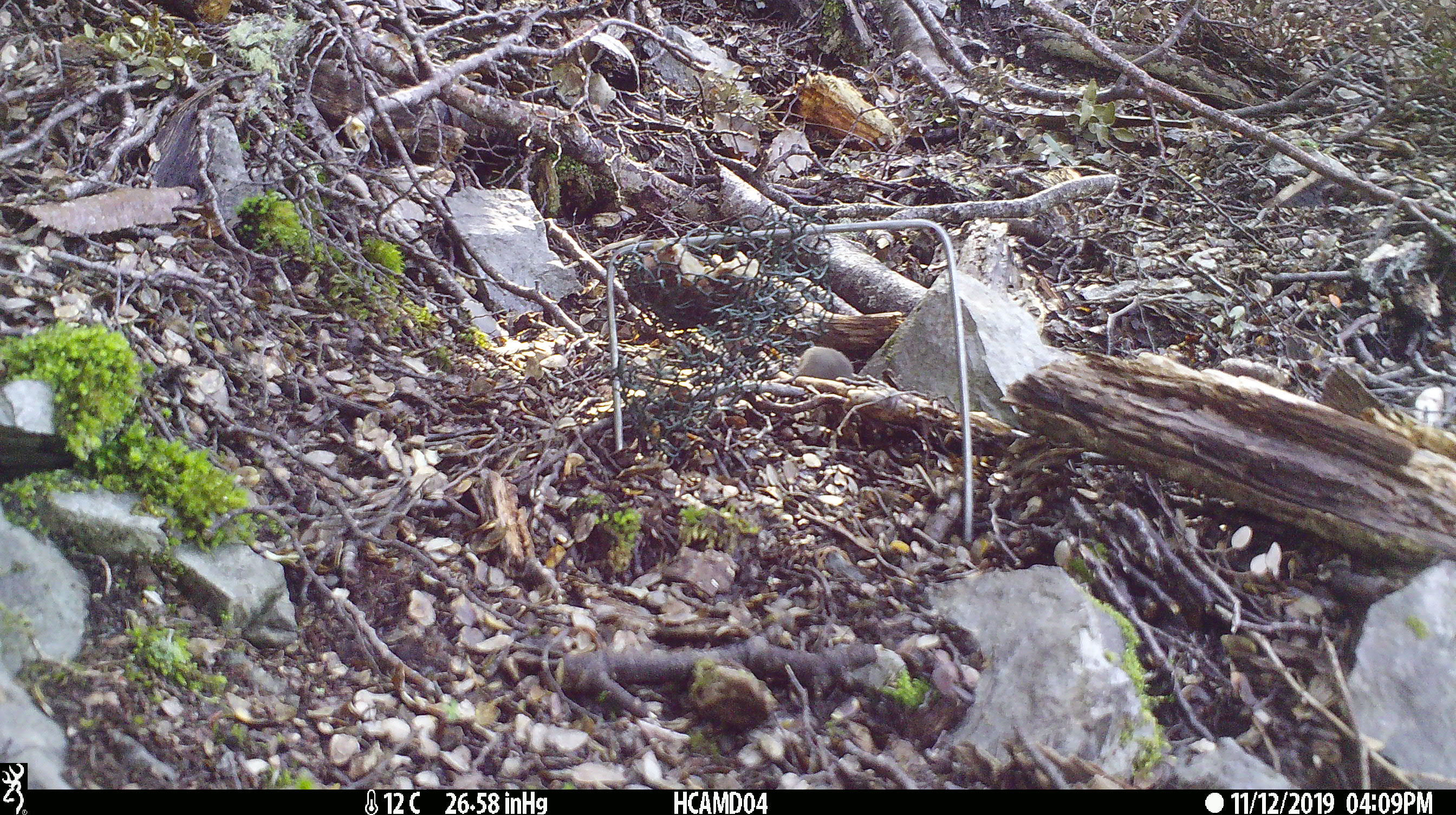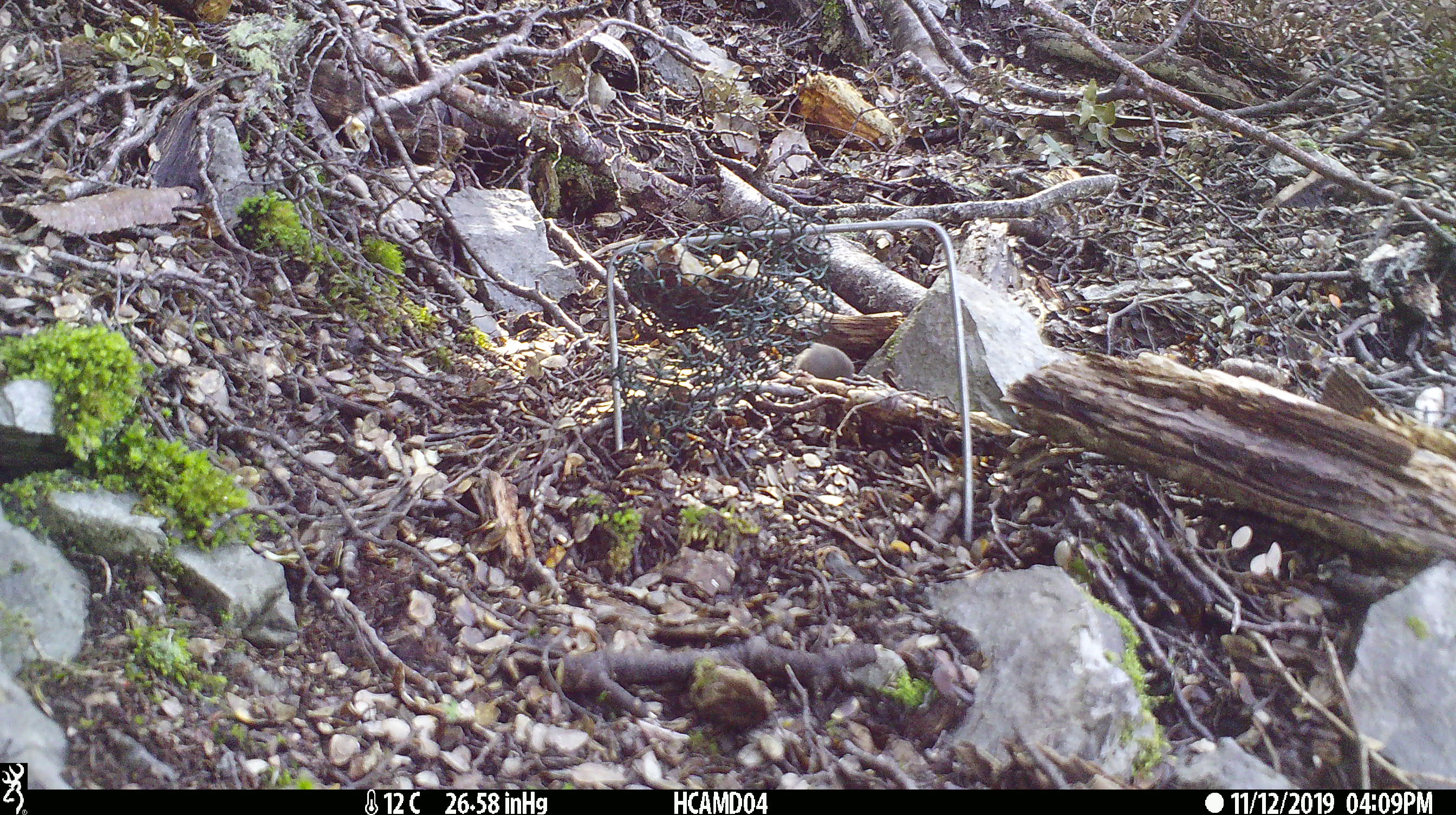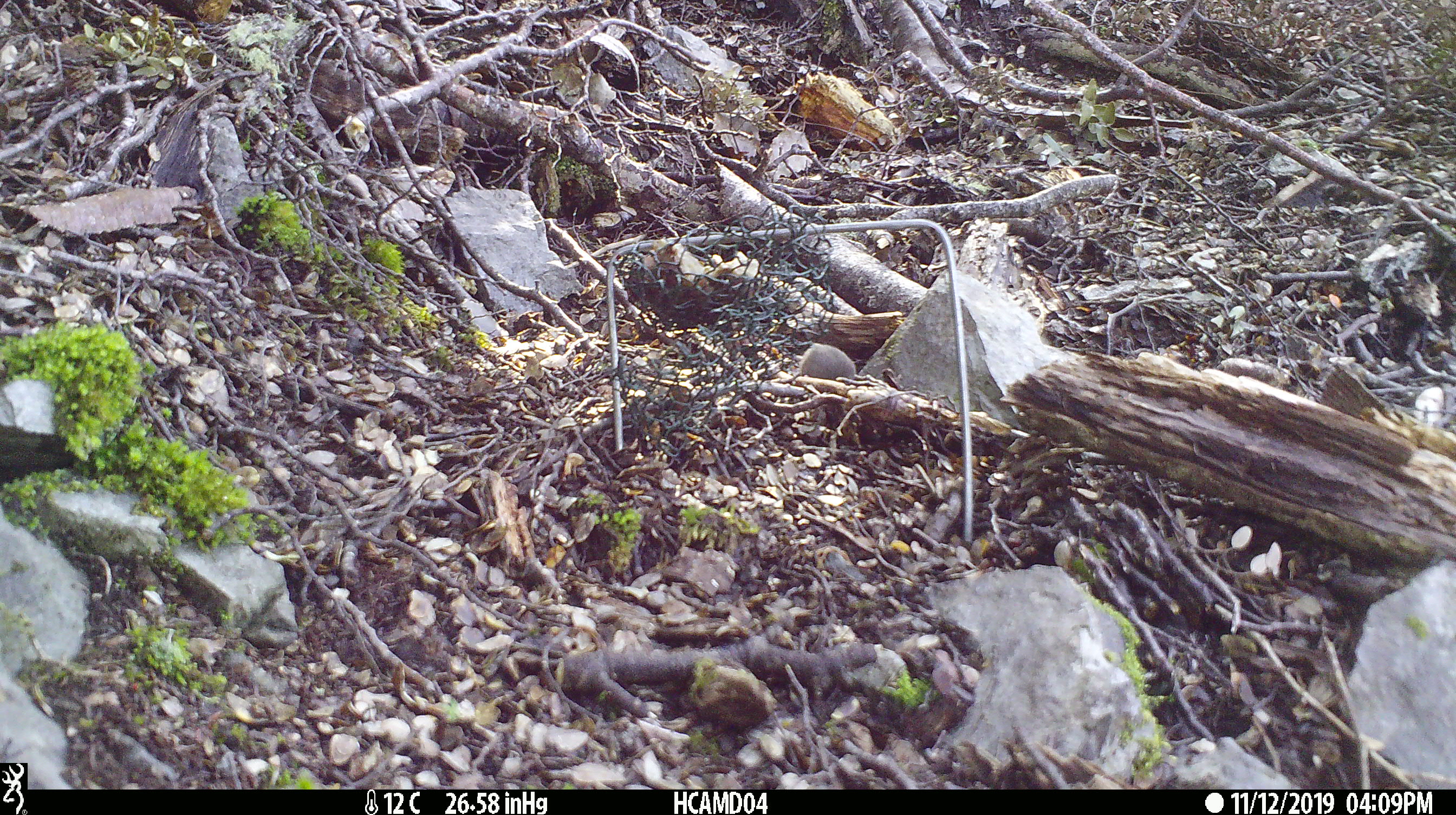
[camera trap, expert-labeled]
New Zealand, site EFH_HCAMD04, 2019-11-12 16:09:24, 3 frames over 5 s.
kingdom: Animalia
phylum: Chordata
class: Mammalia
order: Rodentia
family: Muridae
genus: Mus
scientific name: Mus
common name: mouse